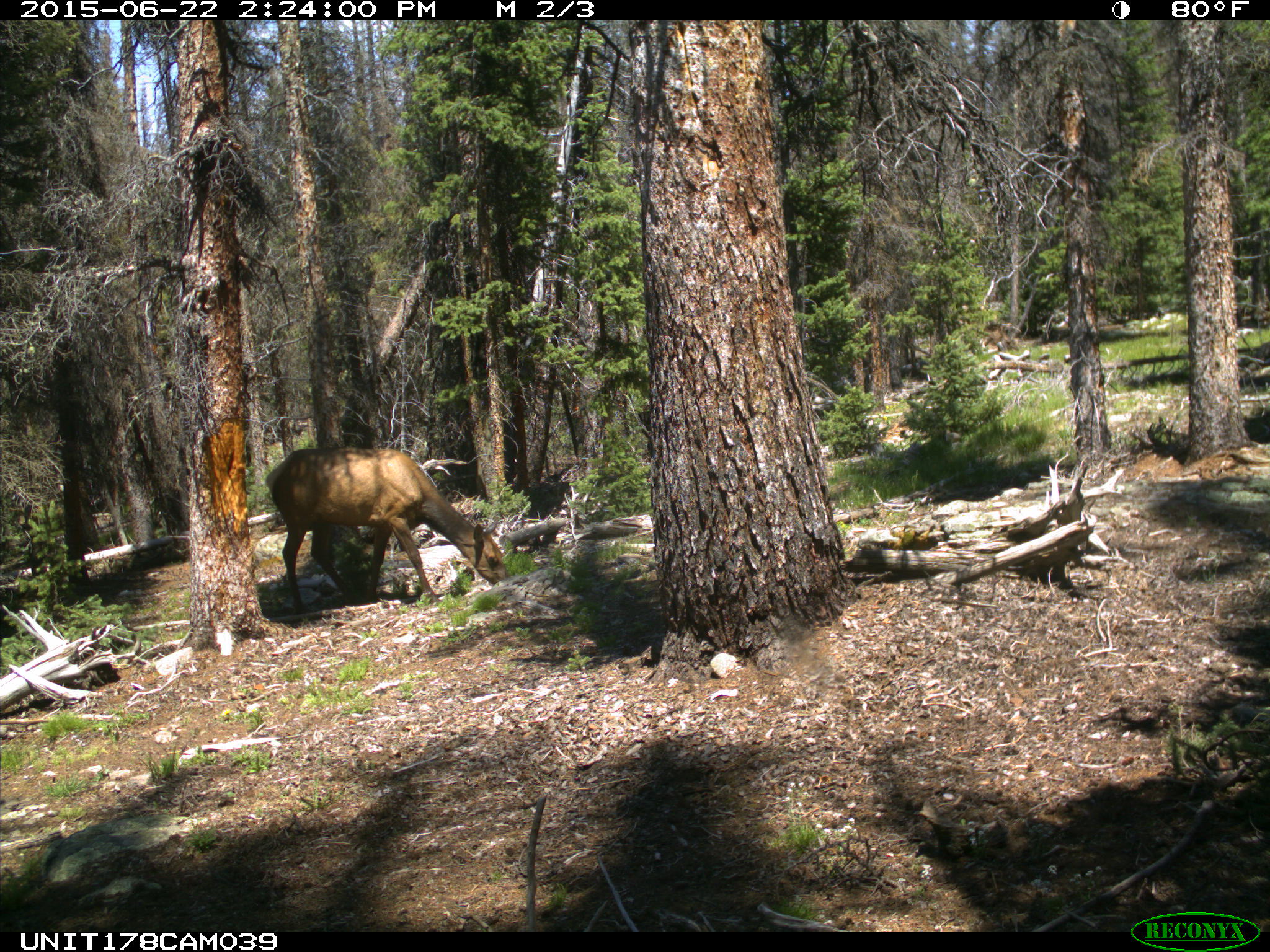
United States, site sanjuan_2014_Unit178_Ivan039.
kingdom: Animalia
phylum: Chordata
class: Mammalia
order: Artiodactyla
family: Cervidae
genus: Cervus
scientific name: Cervus elaphus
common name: red deer